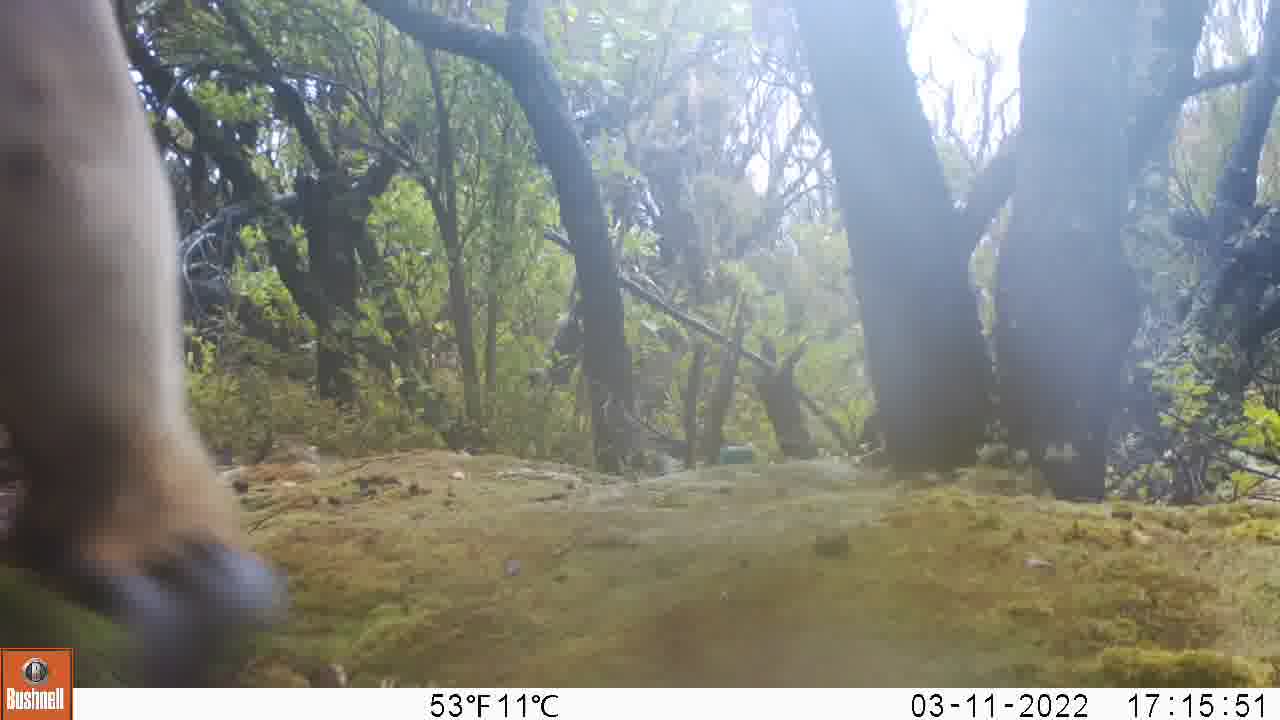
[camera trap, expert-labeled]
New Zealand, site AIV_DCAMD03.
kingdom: Animalia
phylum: Chordata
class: Mammalia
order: Carnivora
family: Otariidae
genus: Phocarctos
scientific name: Phocarctos hookeri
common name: new zealand sea lion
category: sealion